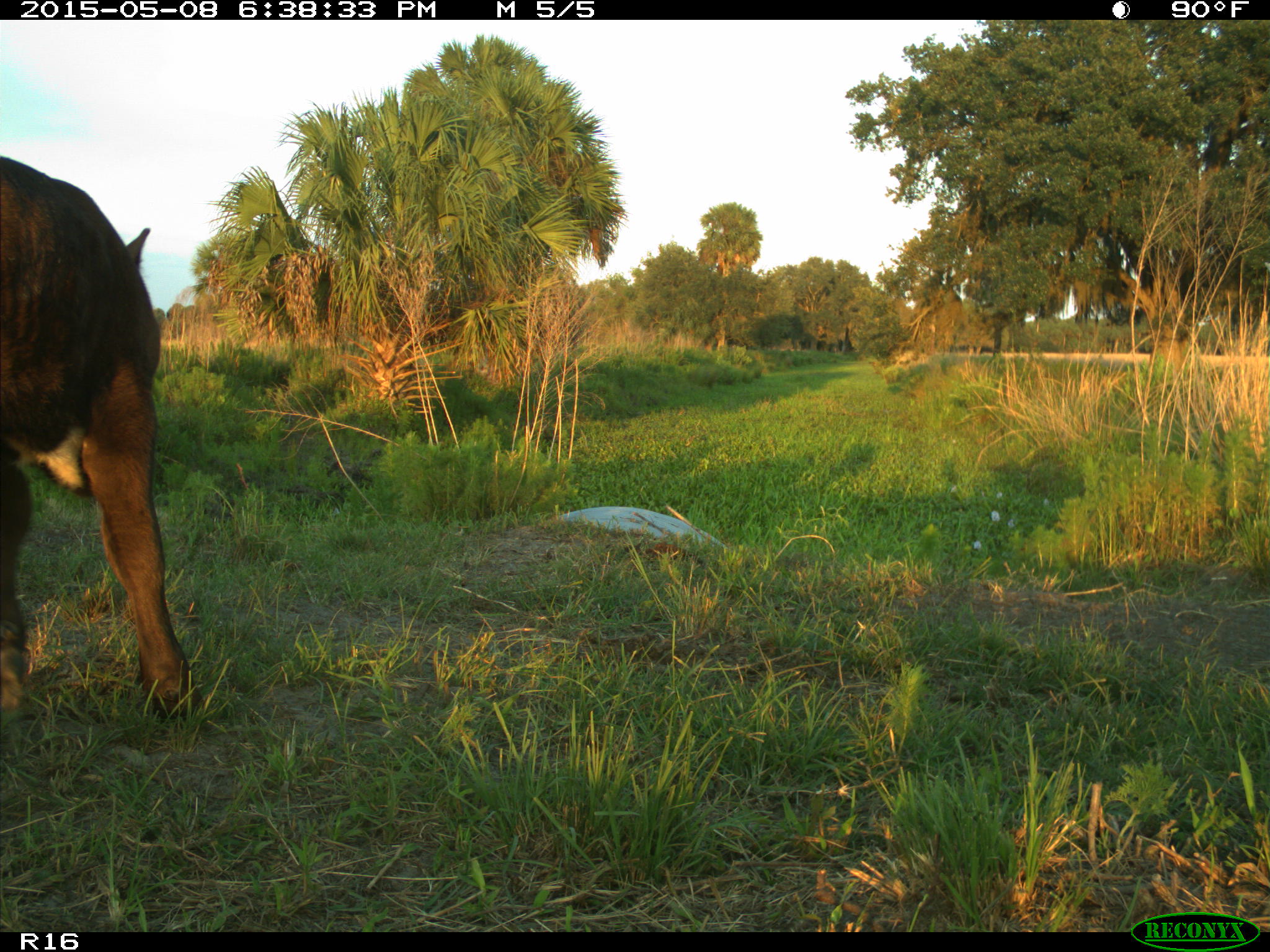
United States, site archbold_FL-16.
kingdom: Animalia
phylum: Chordata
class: Mammalia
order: Artiodactyla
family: Bovidae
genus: Bos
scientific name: Bos taurus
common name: domestic cow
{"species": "Bos taurus (domestic cow)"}